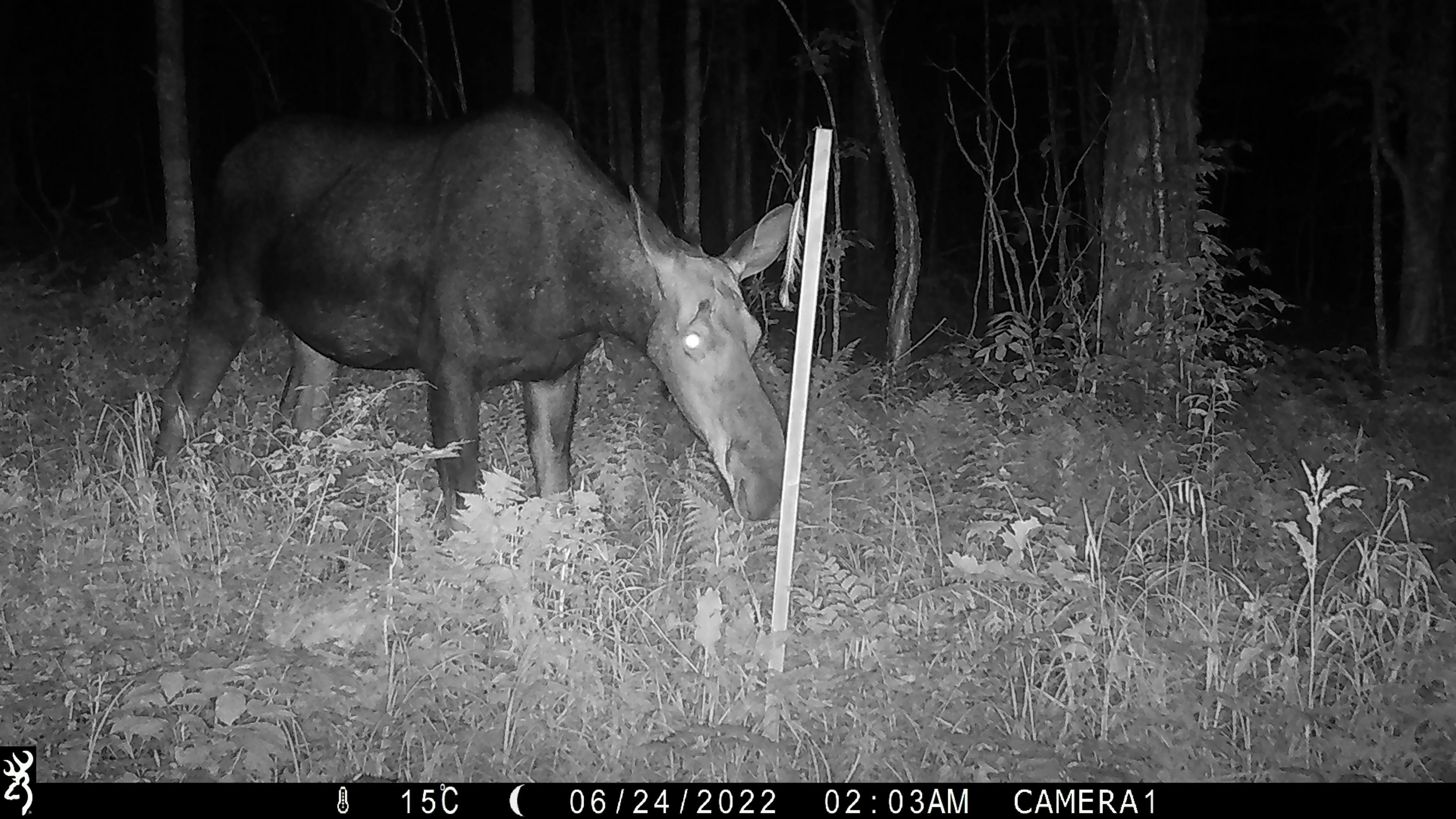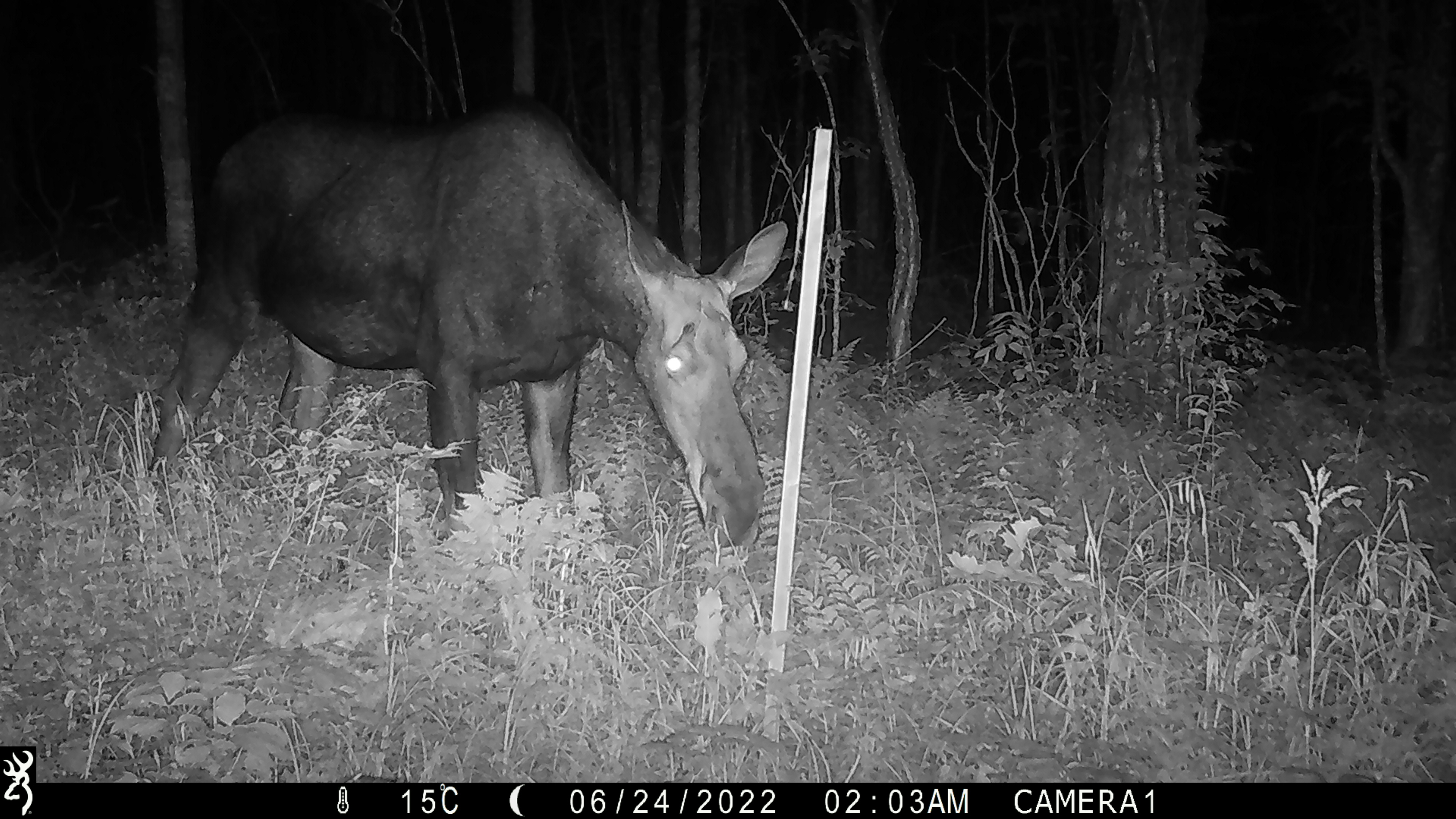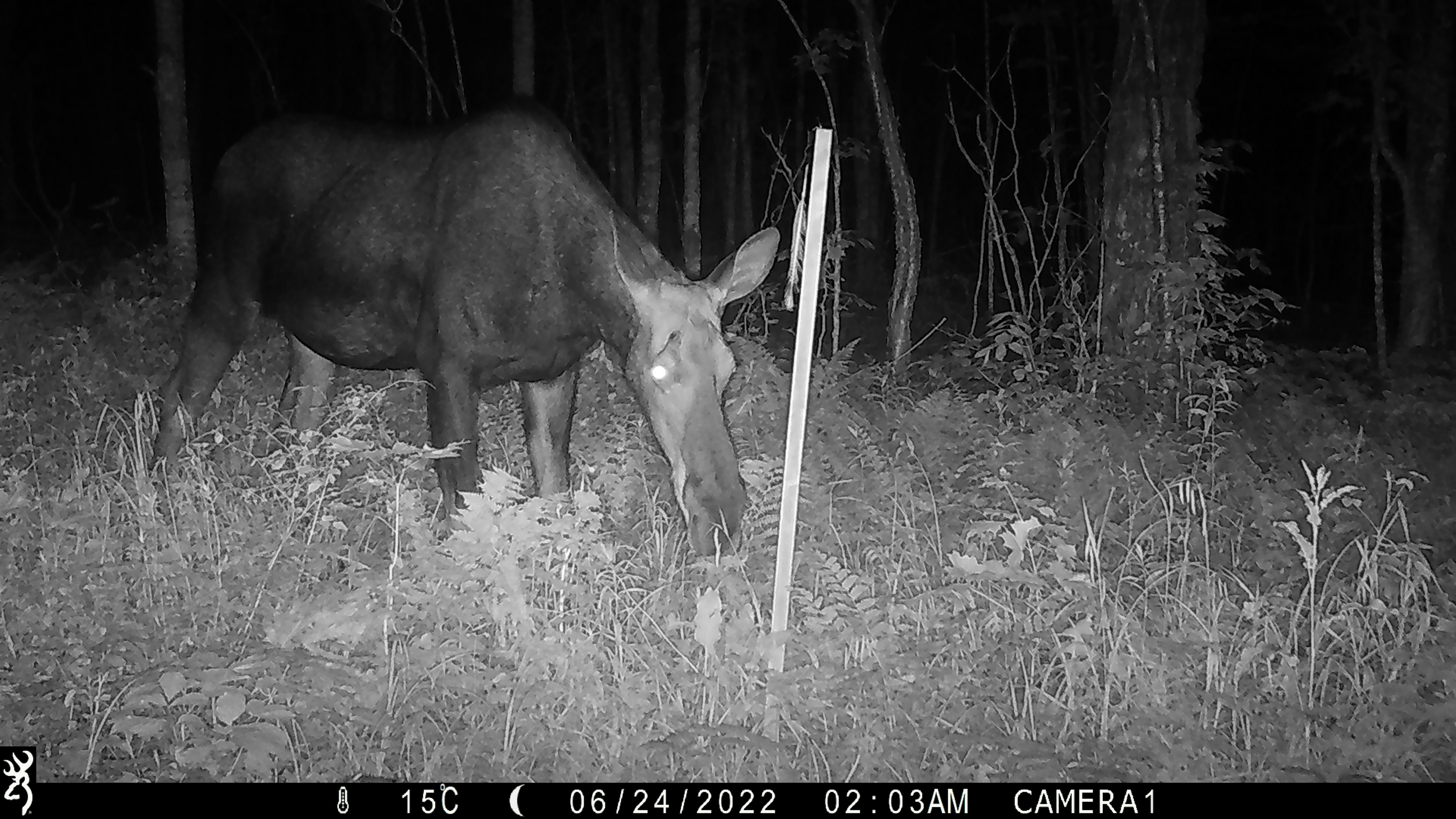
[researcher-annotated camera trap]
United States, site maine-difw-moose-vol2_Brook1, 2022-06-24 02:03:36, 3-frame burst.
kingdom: Animalia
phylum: Chordata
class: Mammalia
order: Artiodactyla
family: Cervidae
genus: Alces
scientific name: Alces alces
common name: moose